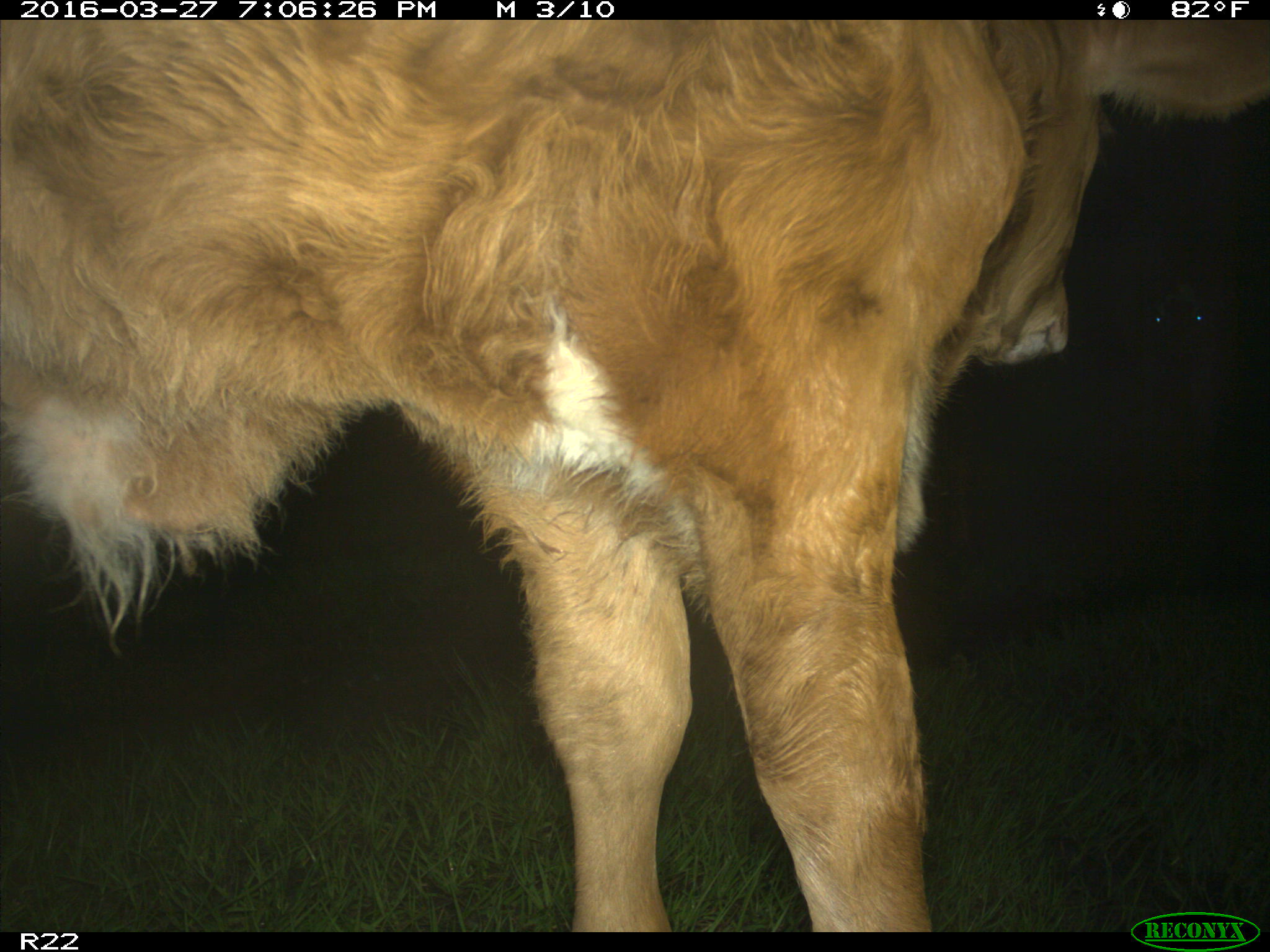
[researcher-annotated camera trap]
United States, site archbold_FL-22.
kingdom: Animalia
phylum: Chordata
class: Mammalia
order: Artiodactyla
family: Bovidae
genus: Bos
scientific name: Bos taurus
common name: domestic cow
Bos taurus (domestic cow).